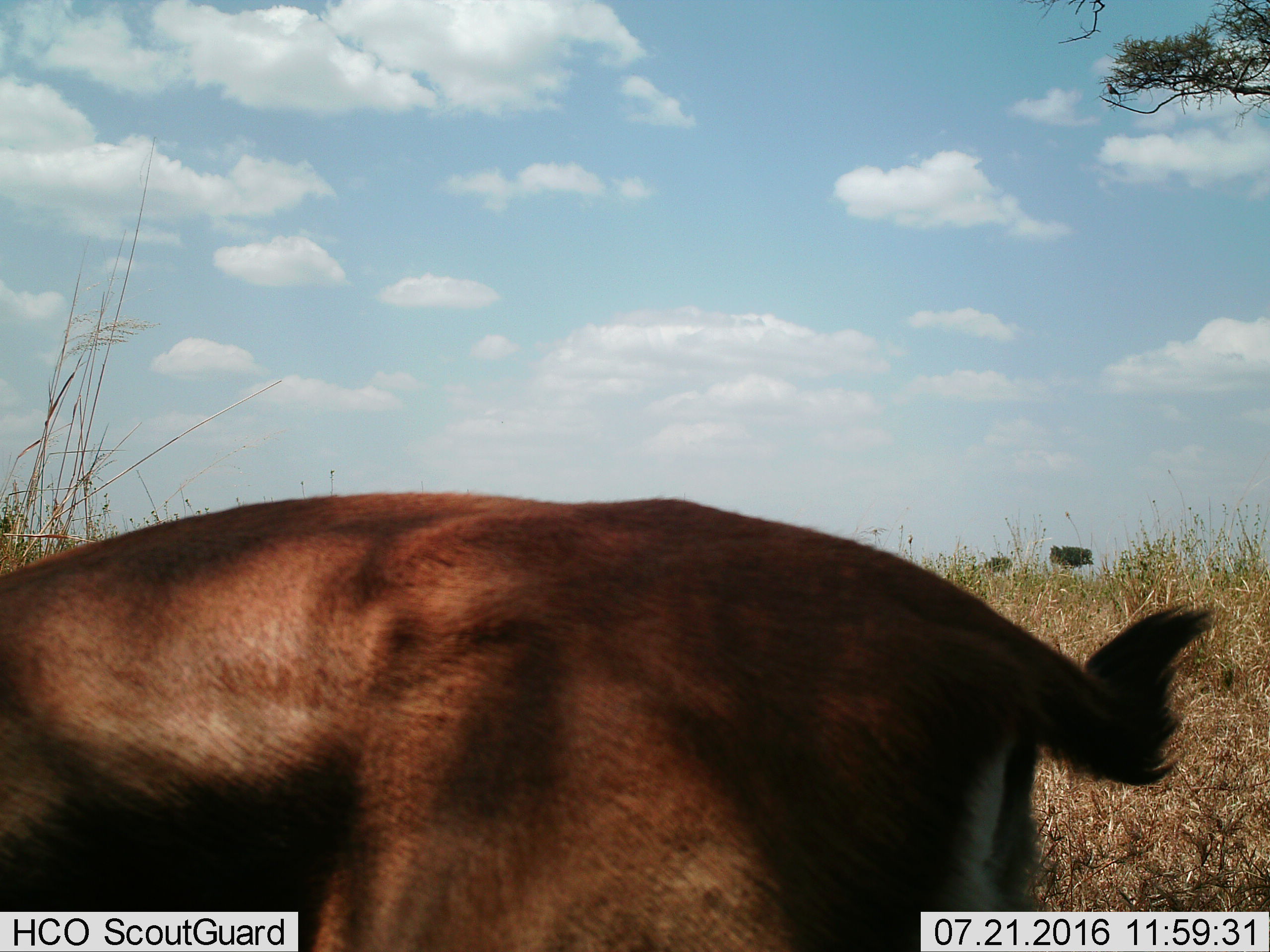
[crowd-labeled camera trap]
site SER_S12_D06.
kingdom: Animalia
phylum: Chordata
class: Mammalia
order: Artiodactyla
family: Bovidae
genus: Eudorcas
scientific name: Eudorcas thomsonii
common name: thomson's gazelle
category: gazellethomsons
Gazellethomsons (thomson's gazelle) (Eudorcas thomsonii), count 1. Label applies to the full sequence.